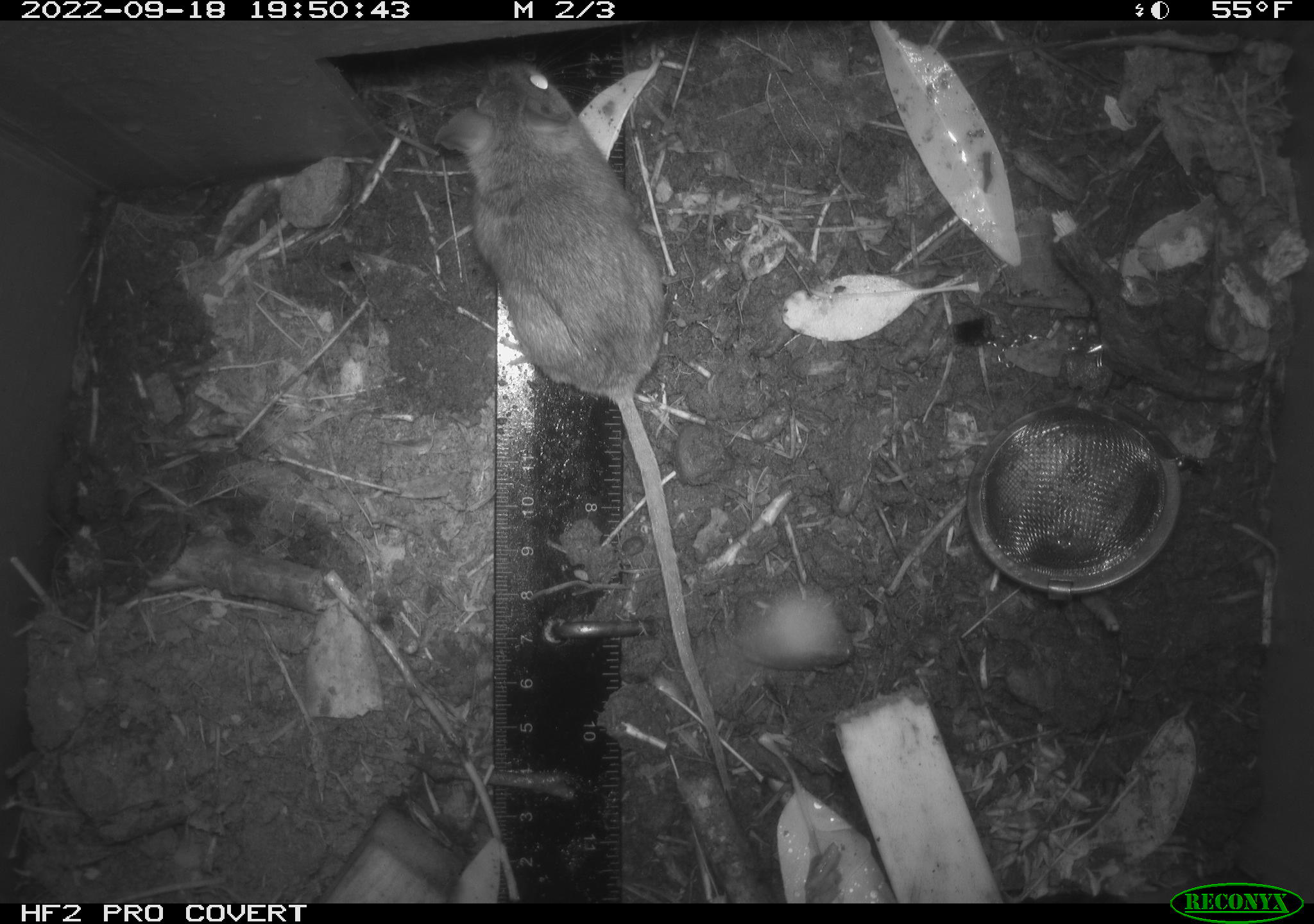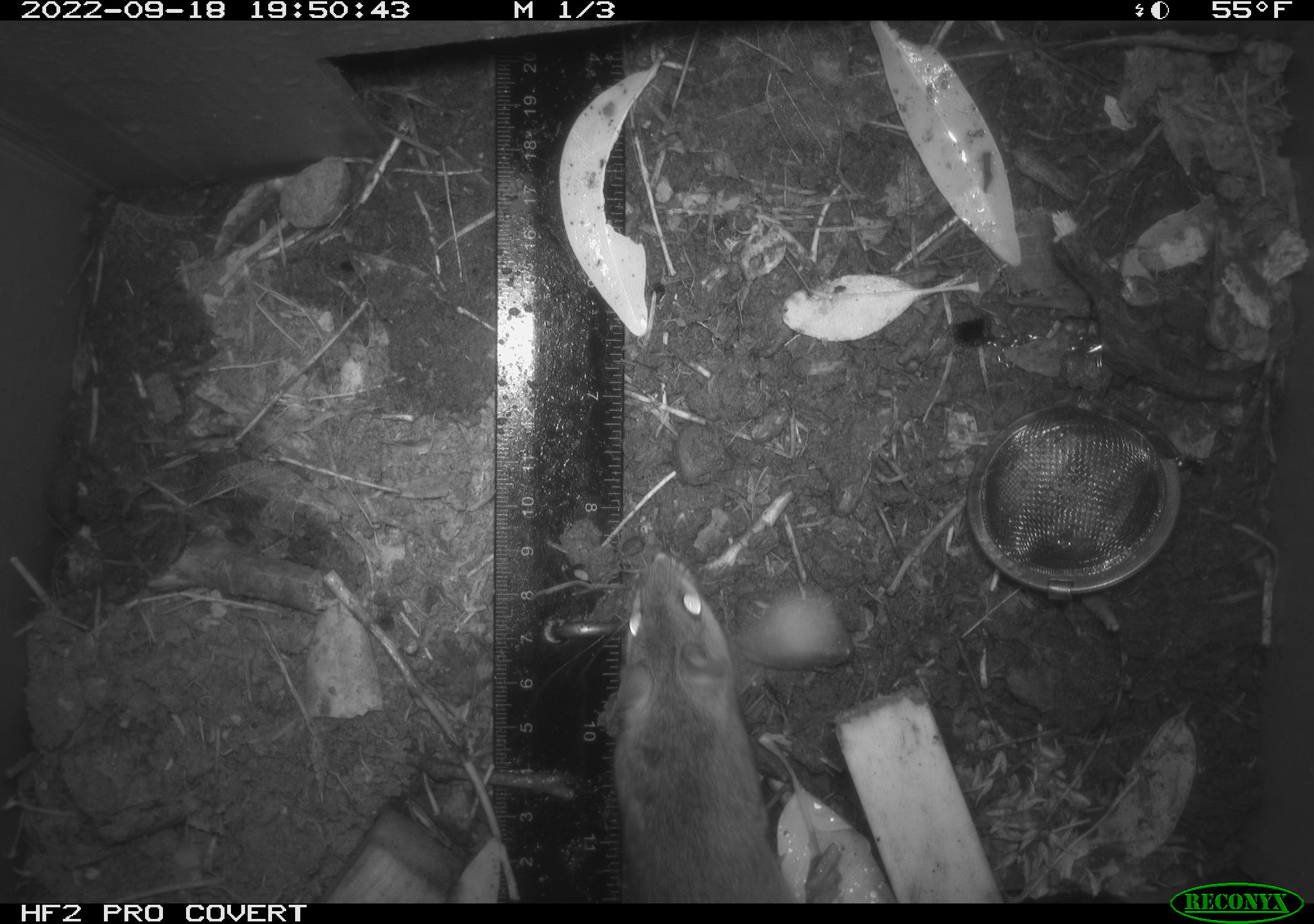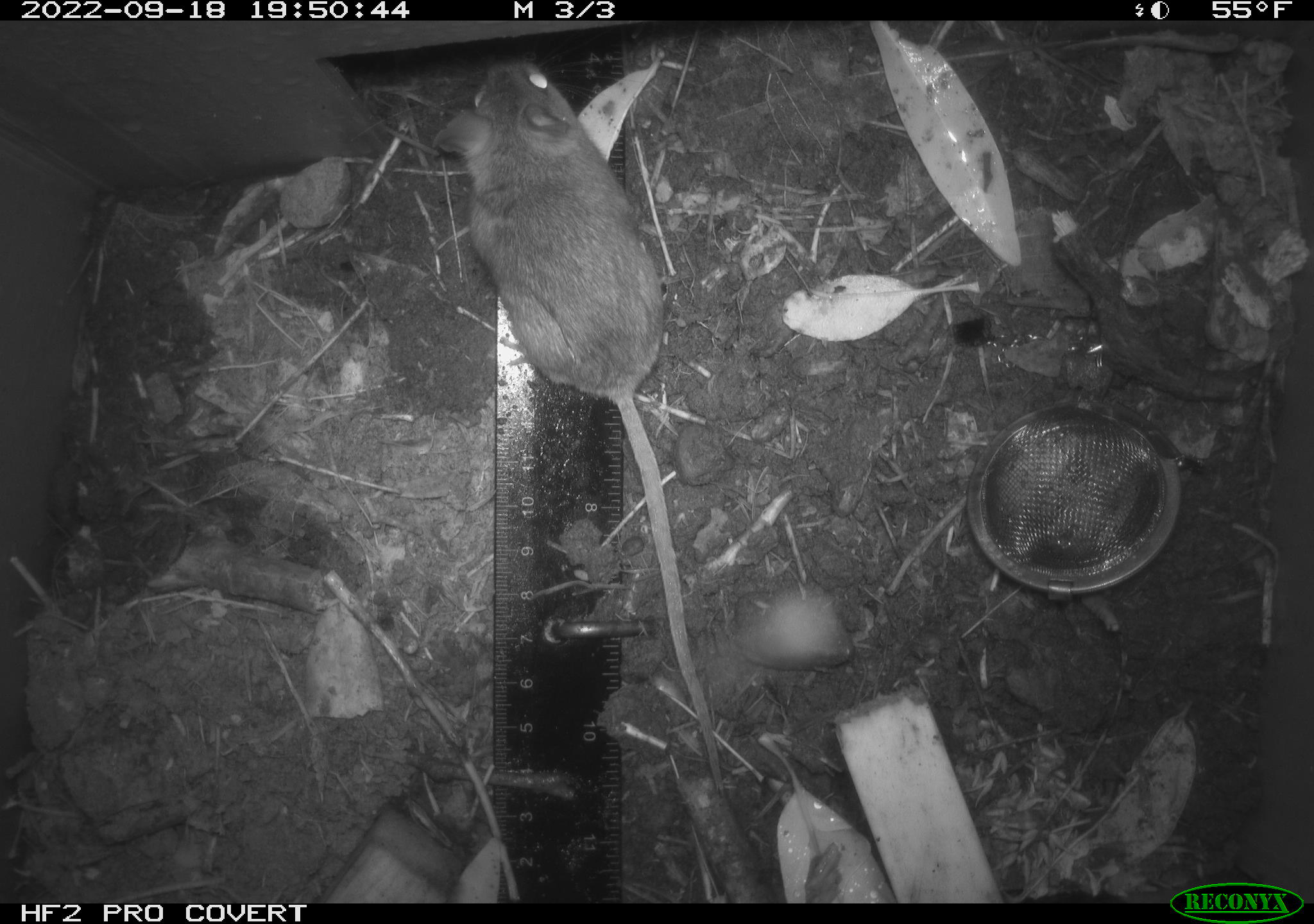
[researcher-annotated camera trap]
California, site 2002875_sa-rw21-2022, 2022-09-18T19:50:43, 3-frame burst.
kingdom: Animalia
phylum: Chordata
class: Mammalia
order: Rodentia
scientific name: Rodentia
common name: mouse species